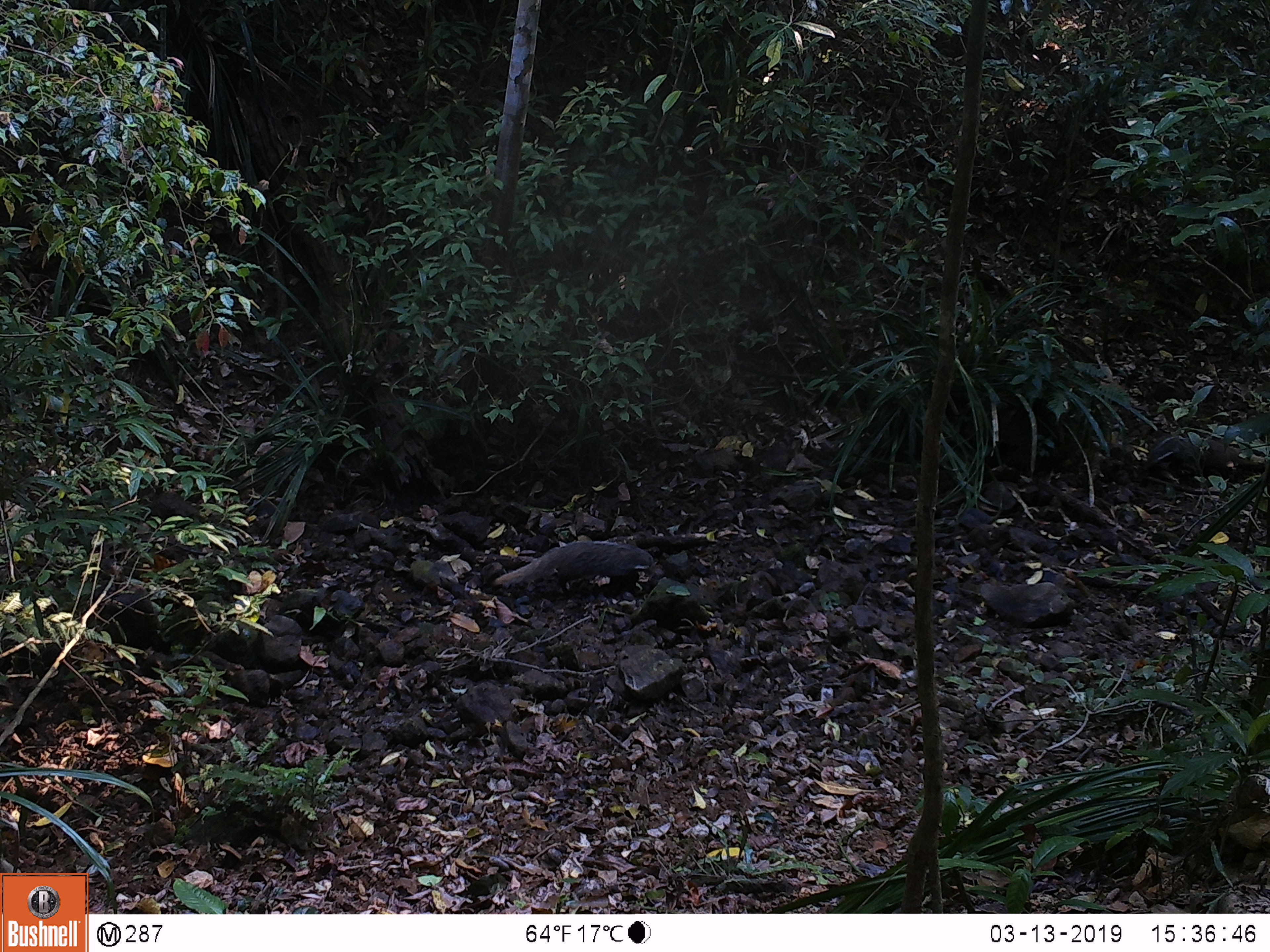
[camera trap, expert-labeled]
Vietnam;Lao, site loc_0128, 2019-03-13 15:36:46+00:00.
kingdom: Animalia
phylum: Chordata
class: Mammalia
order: Carnivora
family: Herpestidae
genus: Urva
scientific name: Urva urva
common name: crab-eating mongoose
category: crab eating mongoose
Crab eating mongoose (crab-eating mongoose) (Urva urva). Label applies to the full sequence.